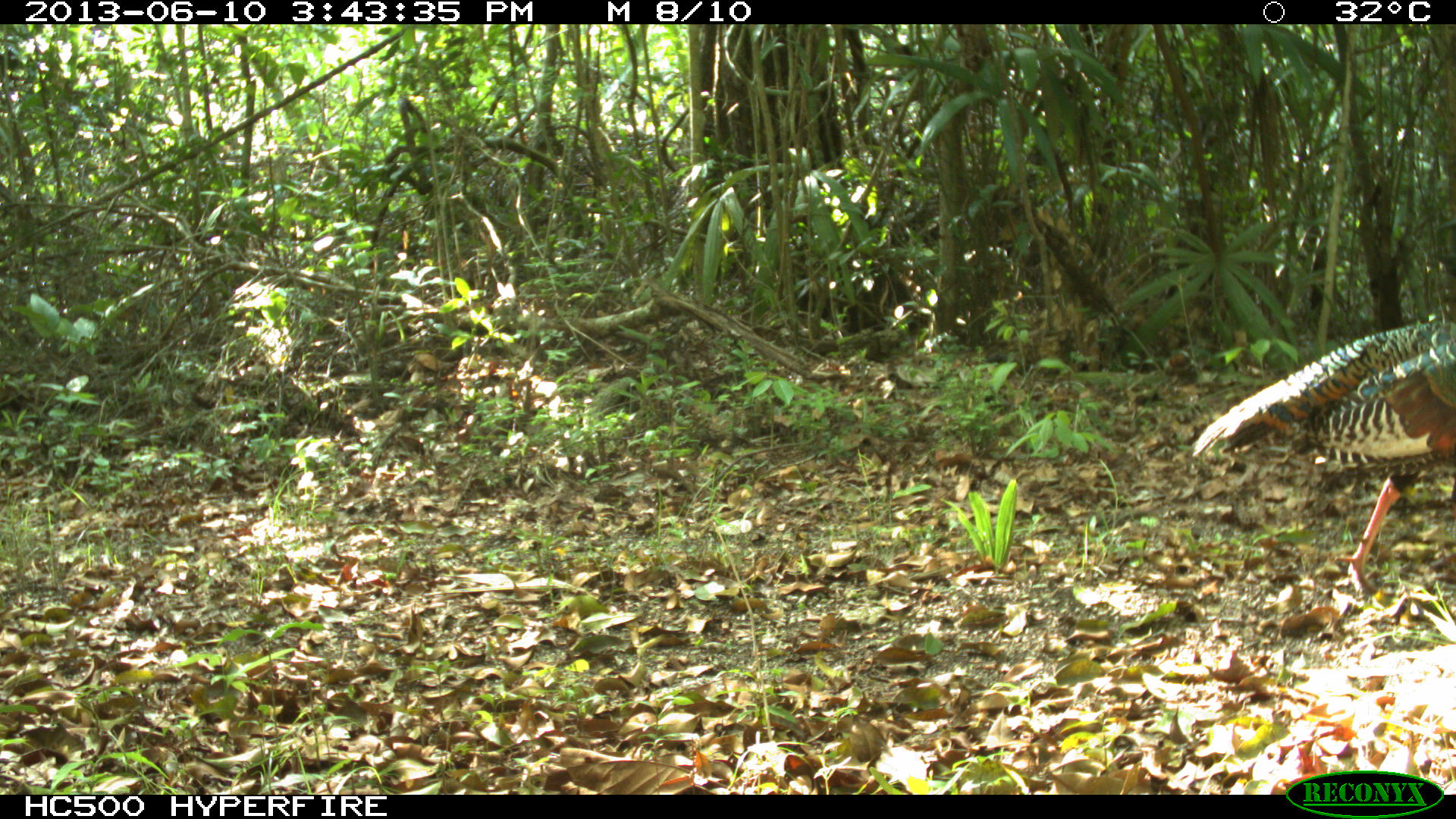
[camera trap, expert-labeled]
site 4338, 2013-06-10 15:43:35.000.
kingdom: Animalia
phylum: Chordata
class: Aves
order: Galliformes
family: Phasianidae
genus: Meleagris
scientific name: Meleagris ocellata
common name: ocellated turkey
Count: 1.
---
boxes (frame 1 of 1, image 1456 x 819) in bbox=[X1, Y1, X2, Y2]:
meleagris ocellata: bbox=[1190, 310, 1456, 605]